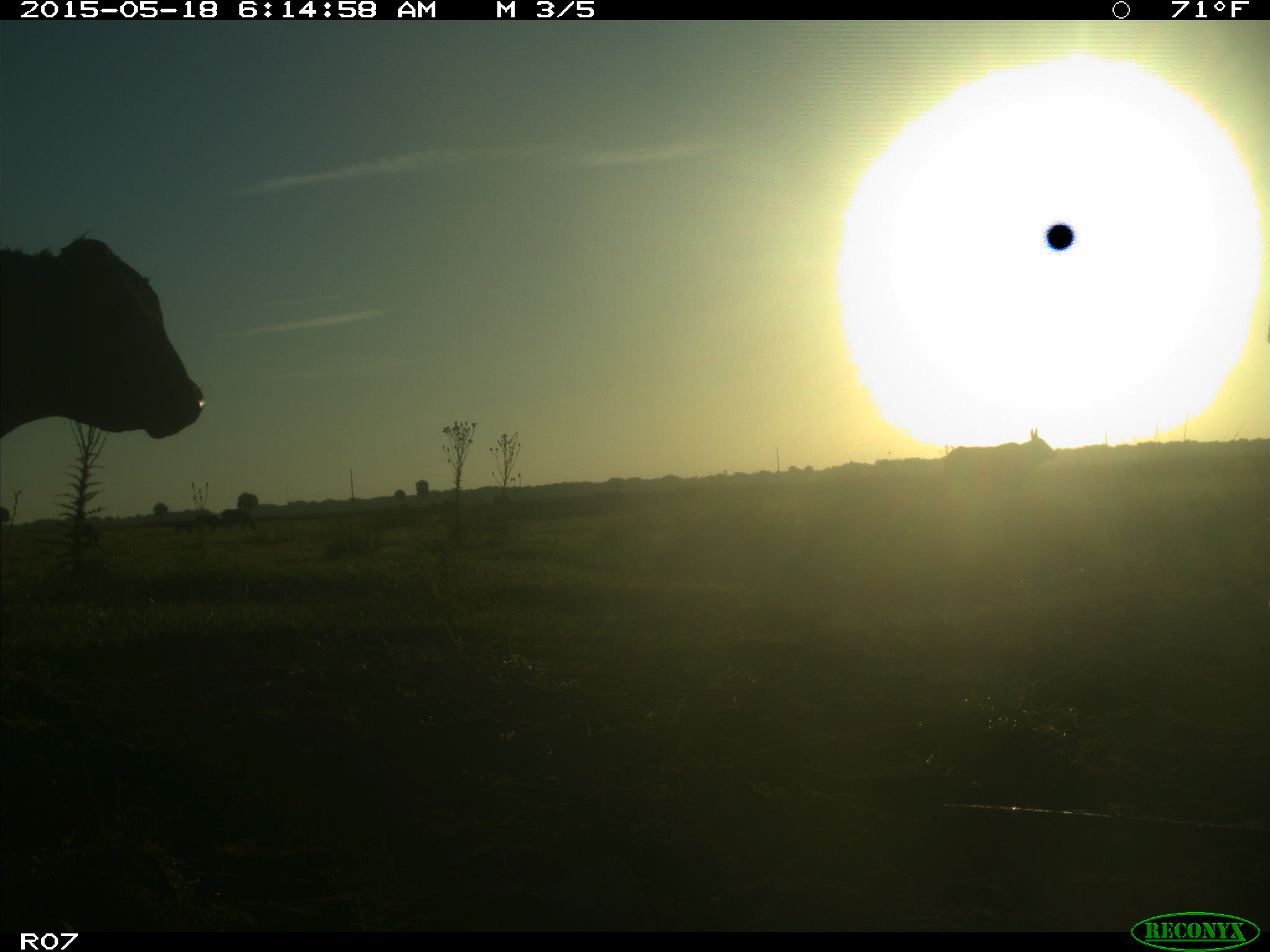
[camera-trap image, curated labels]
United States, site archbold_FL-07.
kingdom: Animalia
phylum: Chordata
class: Mammalia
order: Artiodactyla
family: Bovidae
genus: Bos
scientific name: Bos taurus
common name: domestic cow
Bos taurus (domestic cow).